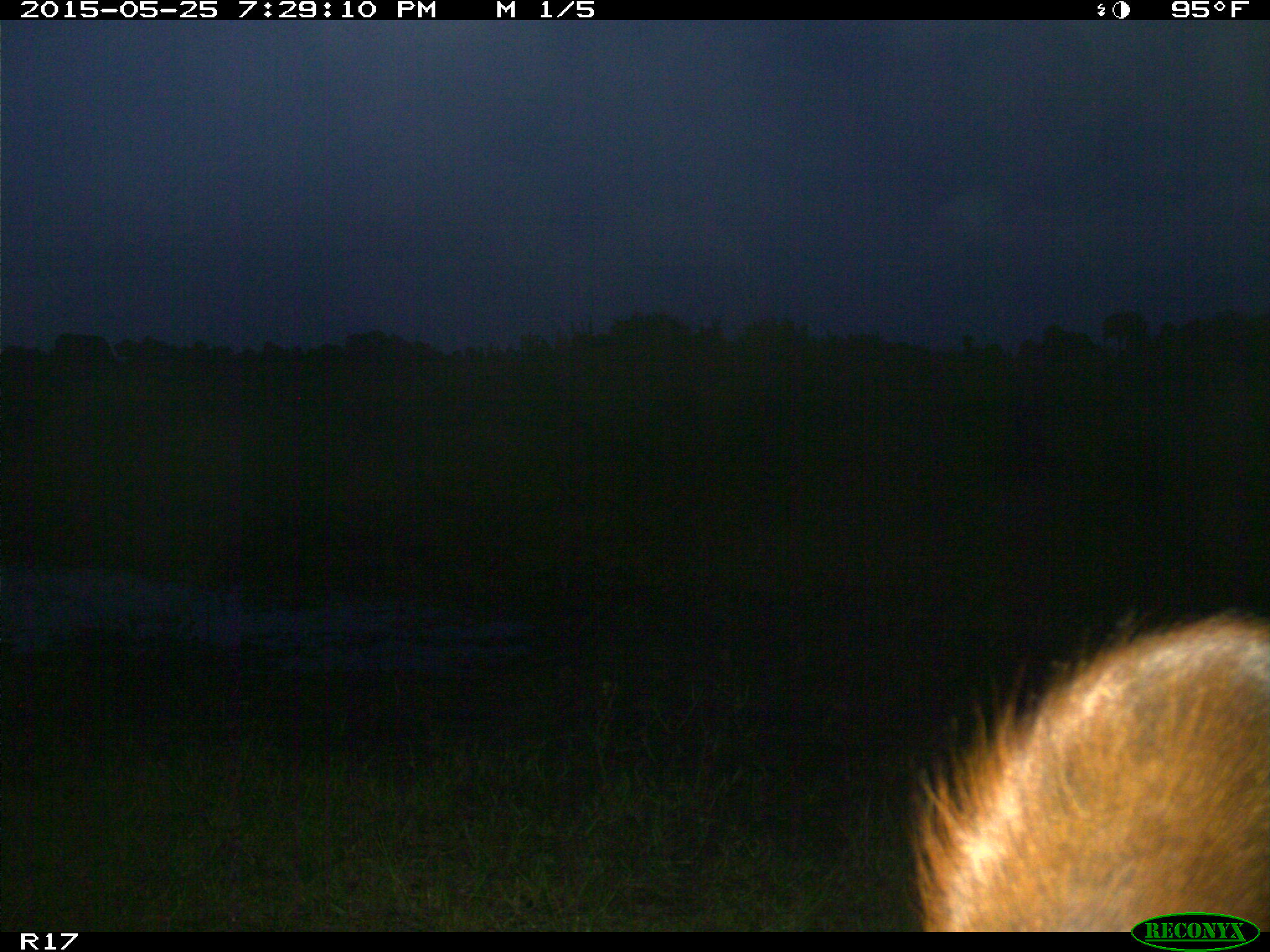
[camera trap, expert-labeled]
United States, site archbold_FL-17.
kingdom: Animalia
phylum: Chordata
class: Mammalia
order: Artiodactyla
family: Bovidae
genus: Bos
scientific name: Bos taurus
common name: domestic cow